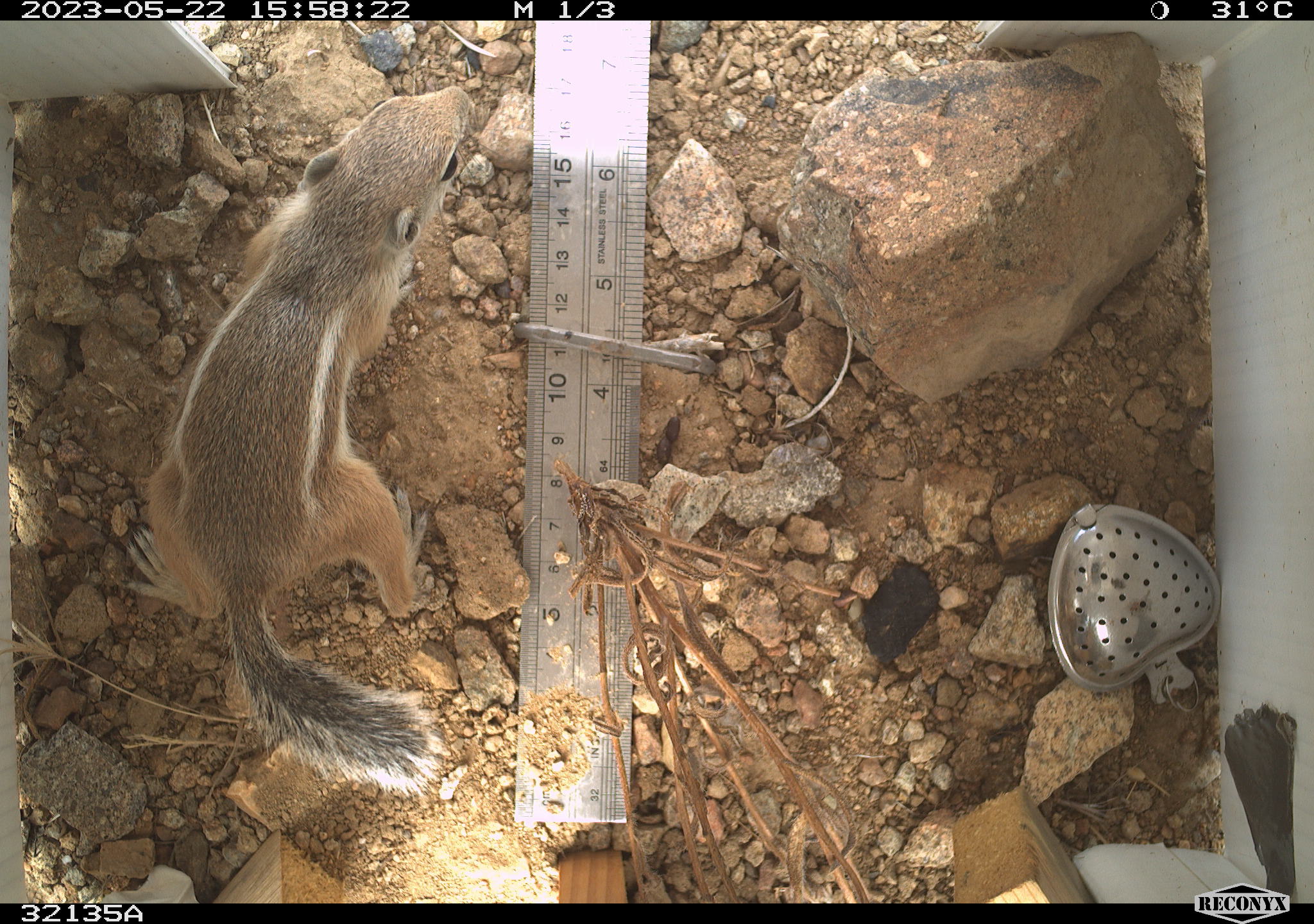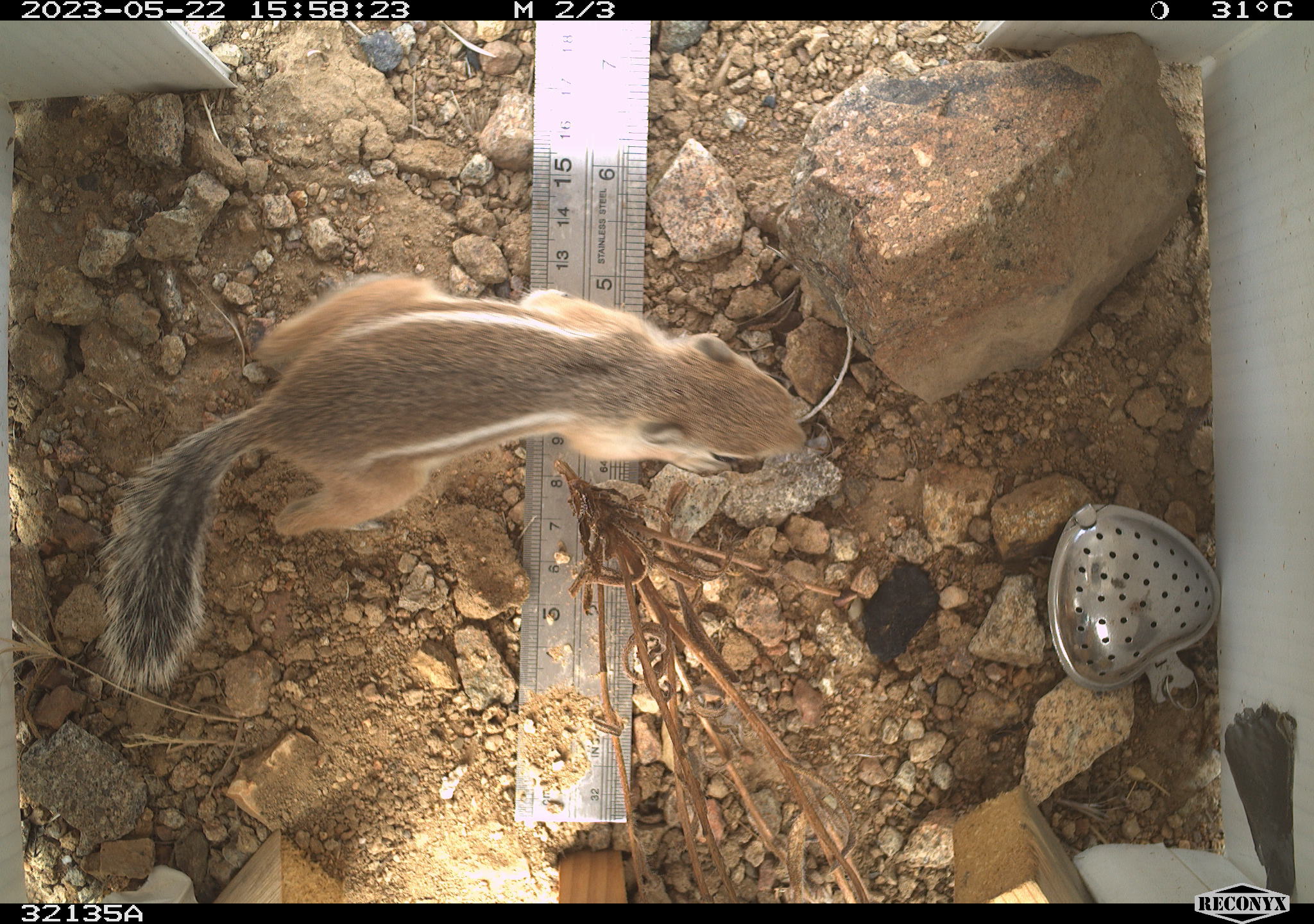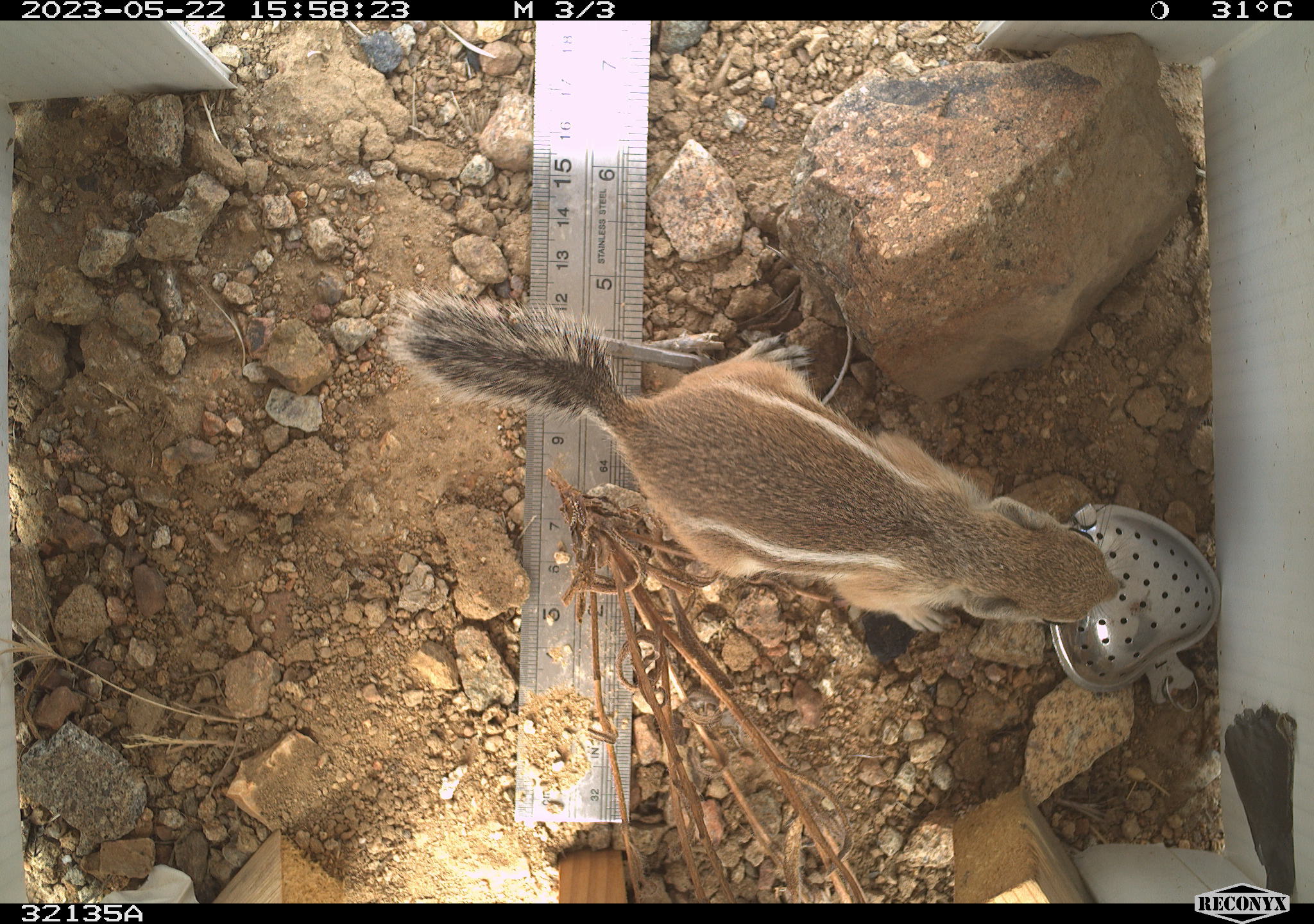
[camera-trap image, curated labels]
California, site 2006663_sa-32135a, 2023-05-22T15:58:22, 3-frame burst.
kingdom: Animalia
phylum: Chordata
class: Mammalia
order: Rodentia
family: Sciuridae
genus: Ammospermophilus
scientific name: Ammospermophilus leucurus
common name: white-tailed antelope squirrel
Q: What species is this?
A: White-tailed antelope squirrel (Ammospermophilus leucurus).